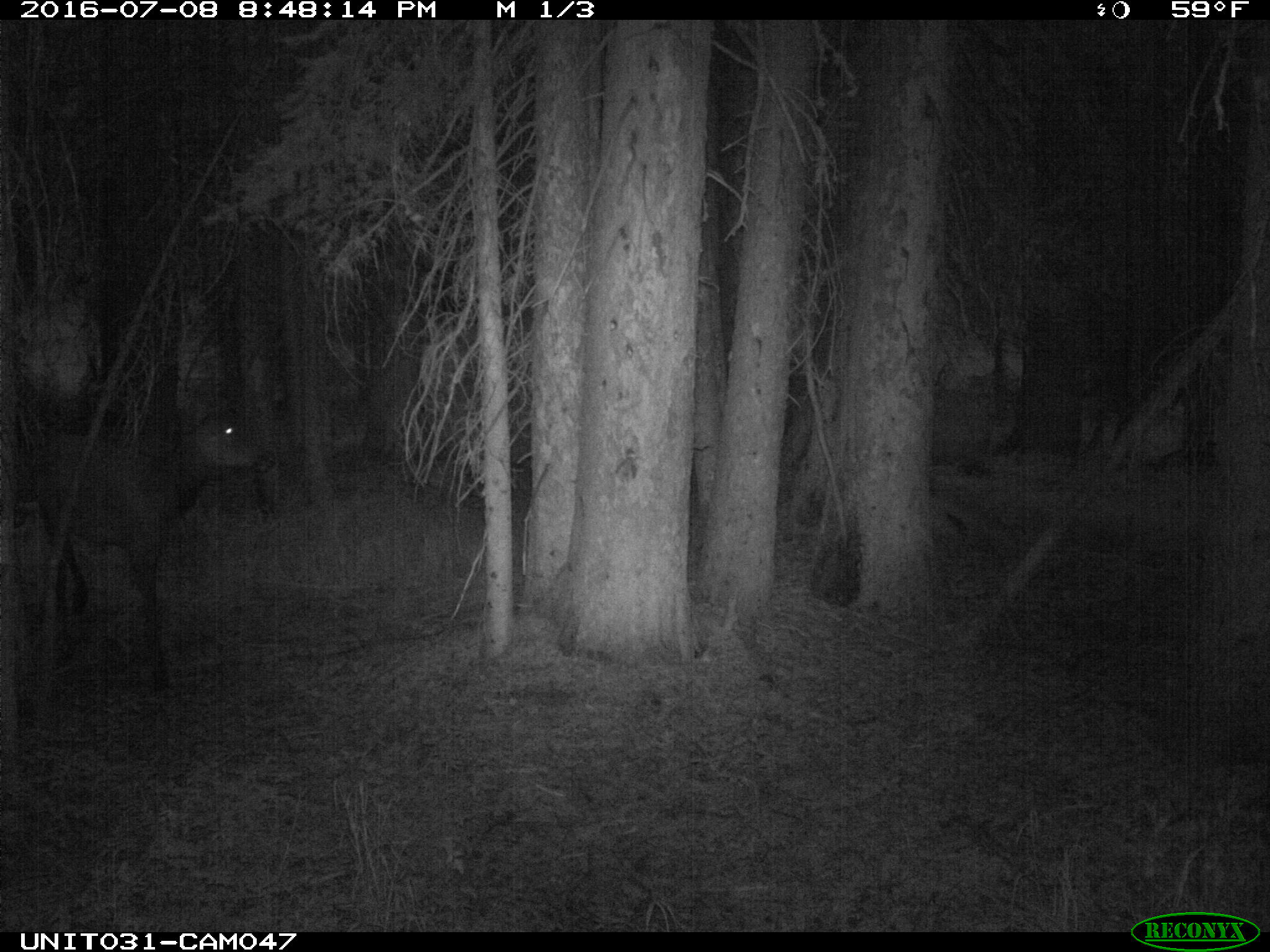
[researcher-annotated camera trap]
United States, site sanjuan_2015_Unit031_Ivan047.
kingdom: Animalia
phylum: Chordata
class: Mammalia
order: Artiodactyla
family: Cervidae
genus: Cervus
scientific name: Cervus elaphus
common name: red deer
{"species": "Cervus elaphus (red deer)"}